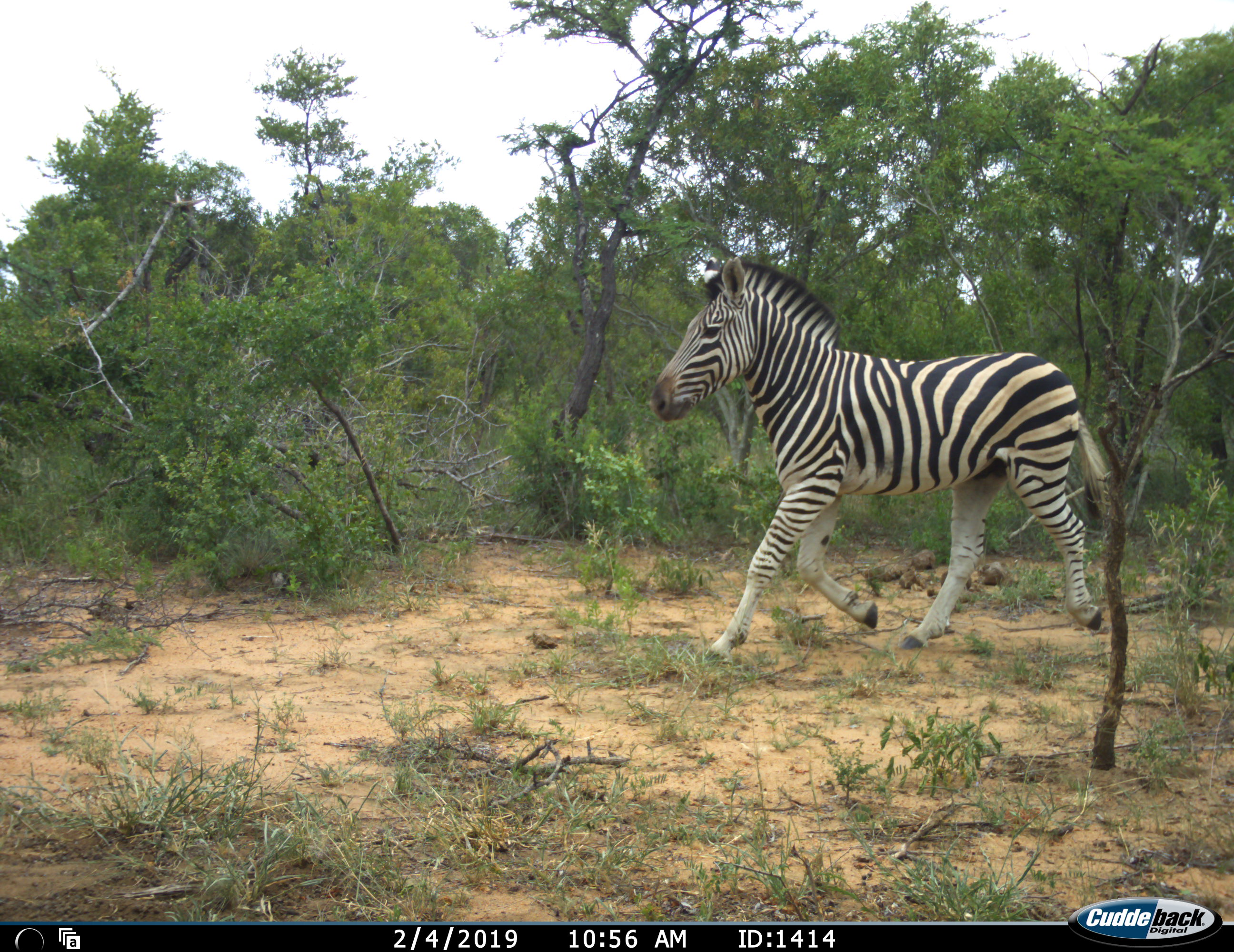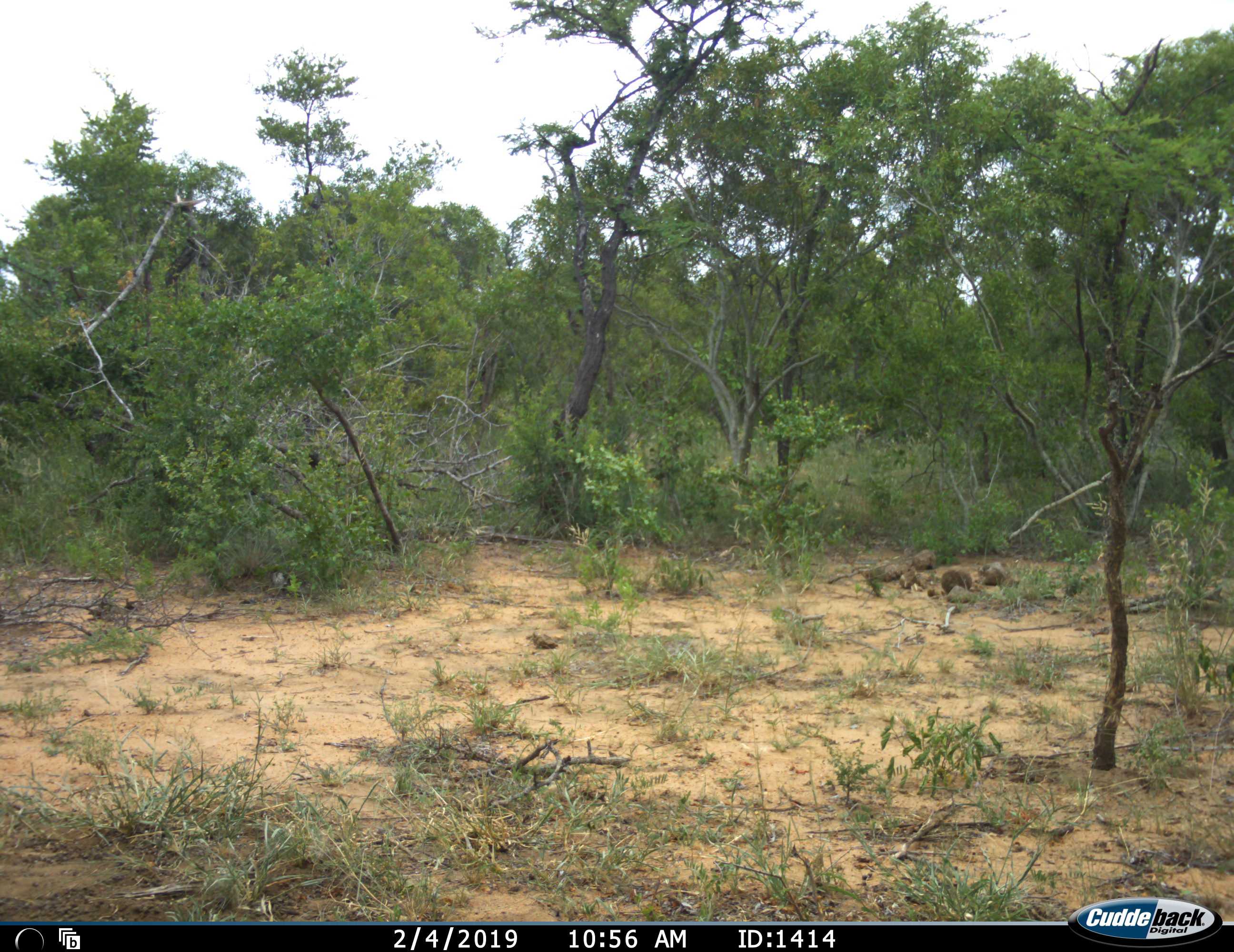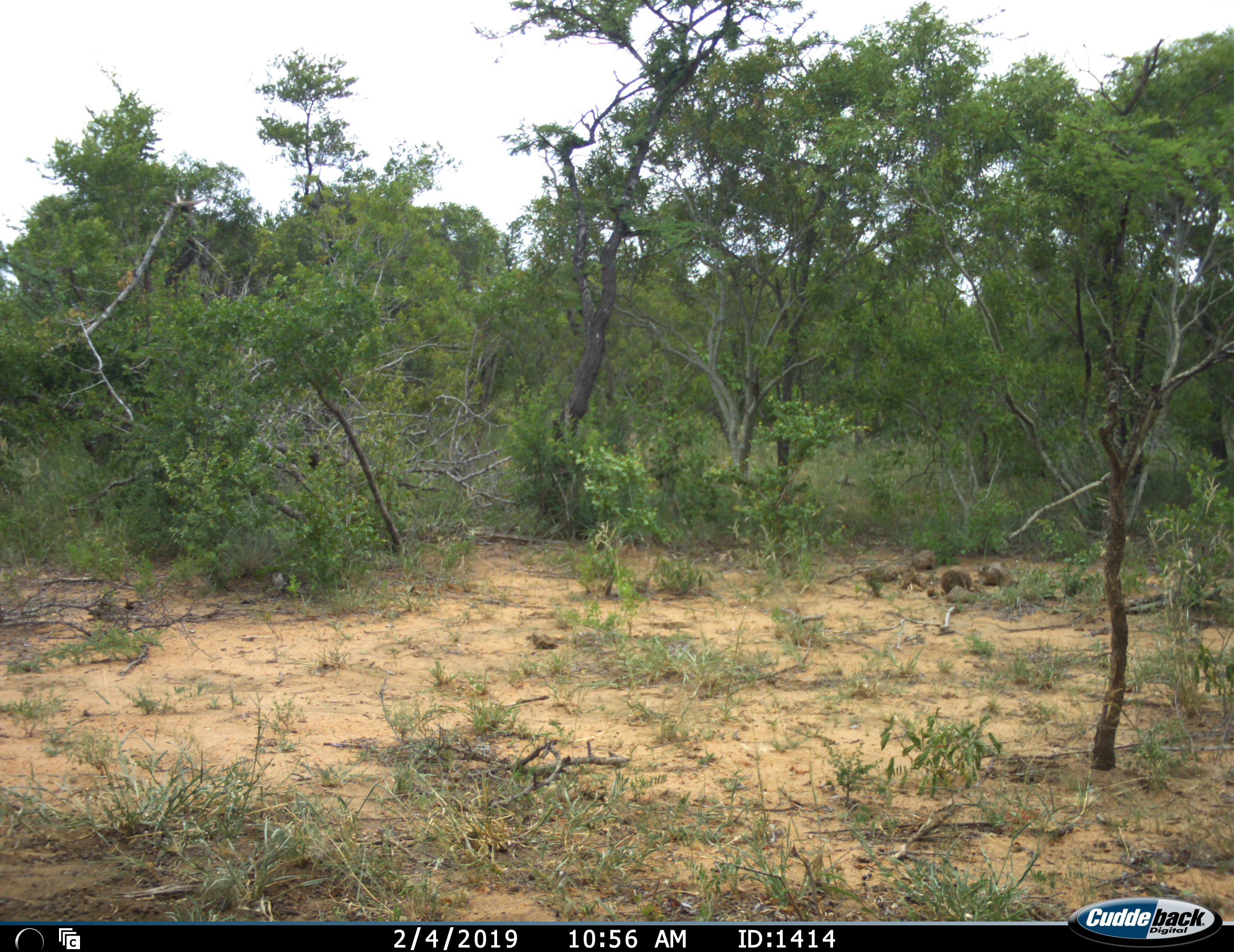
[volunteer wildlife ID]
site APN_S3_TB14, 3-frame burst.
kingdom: Animalia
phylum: Chordata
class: Mammalia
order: Perissodactyla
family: Equidae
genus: Equus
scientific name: Equus quagga burchellii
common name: burchell's zebra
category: zebraburchells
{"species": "zebraburchells (burchell's zebra) (Equus quagga burchellii)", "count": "1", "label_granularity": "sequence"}